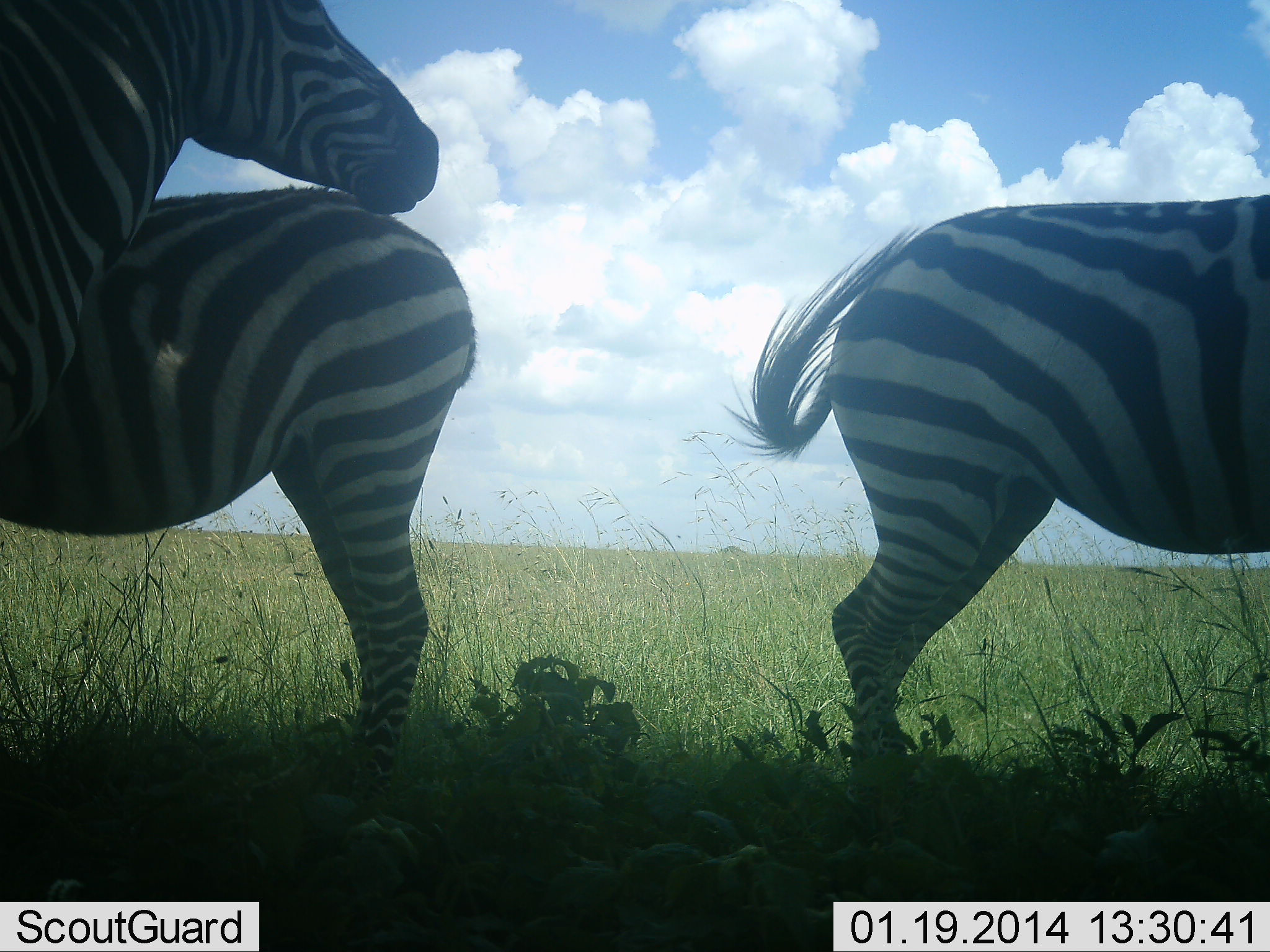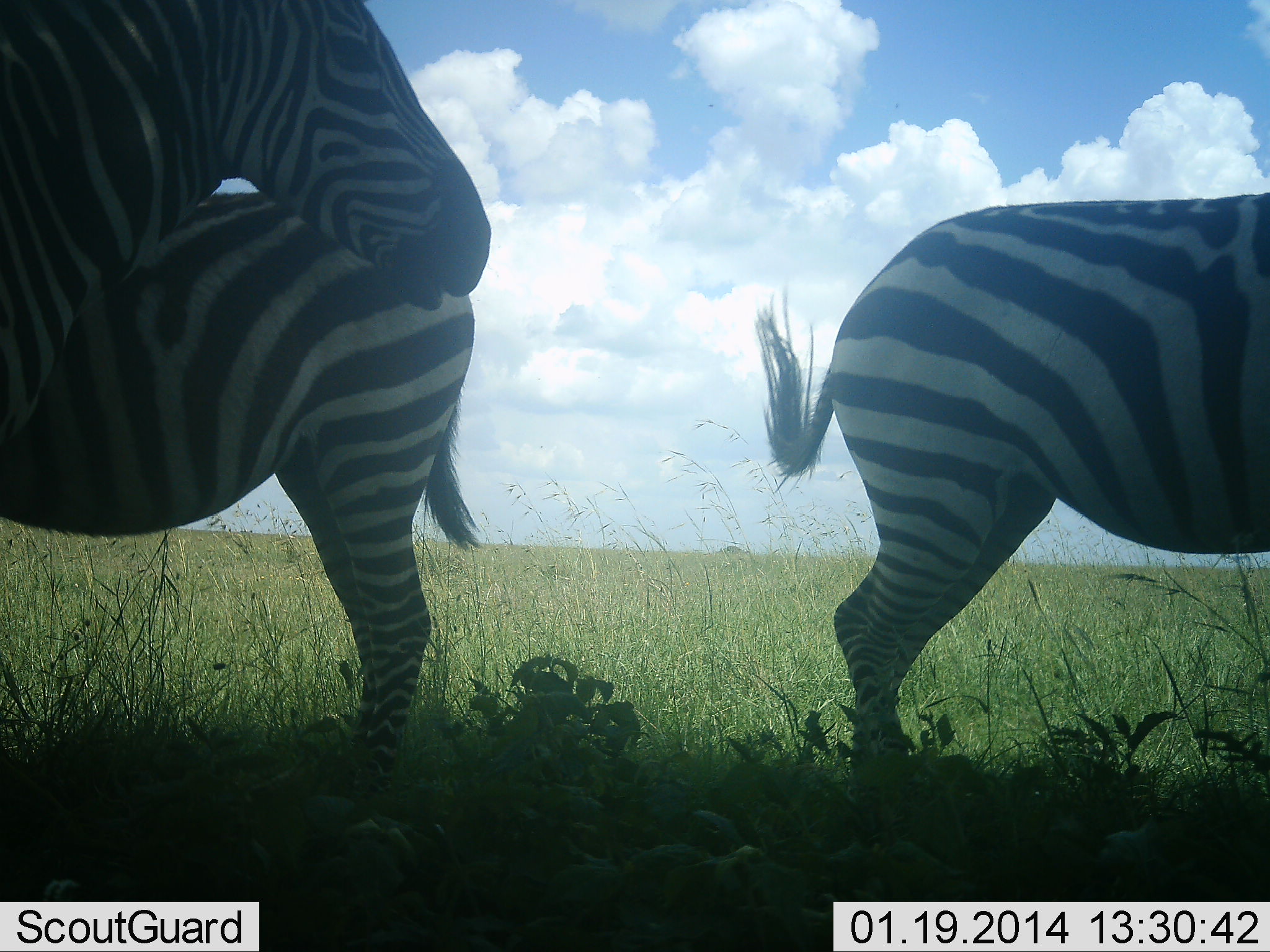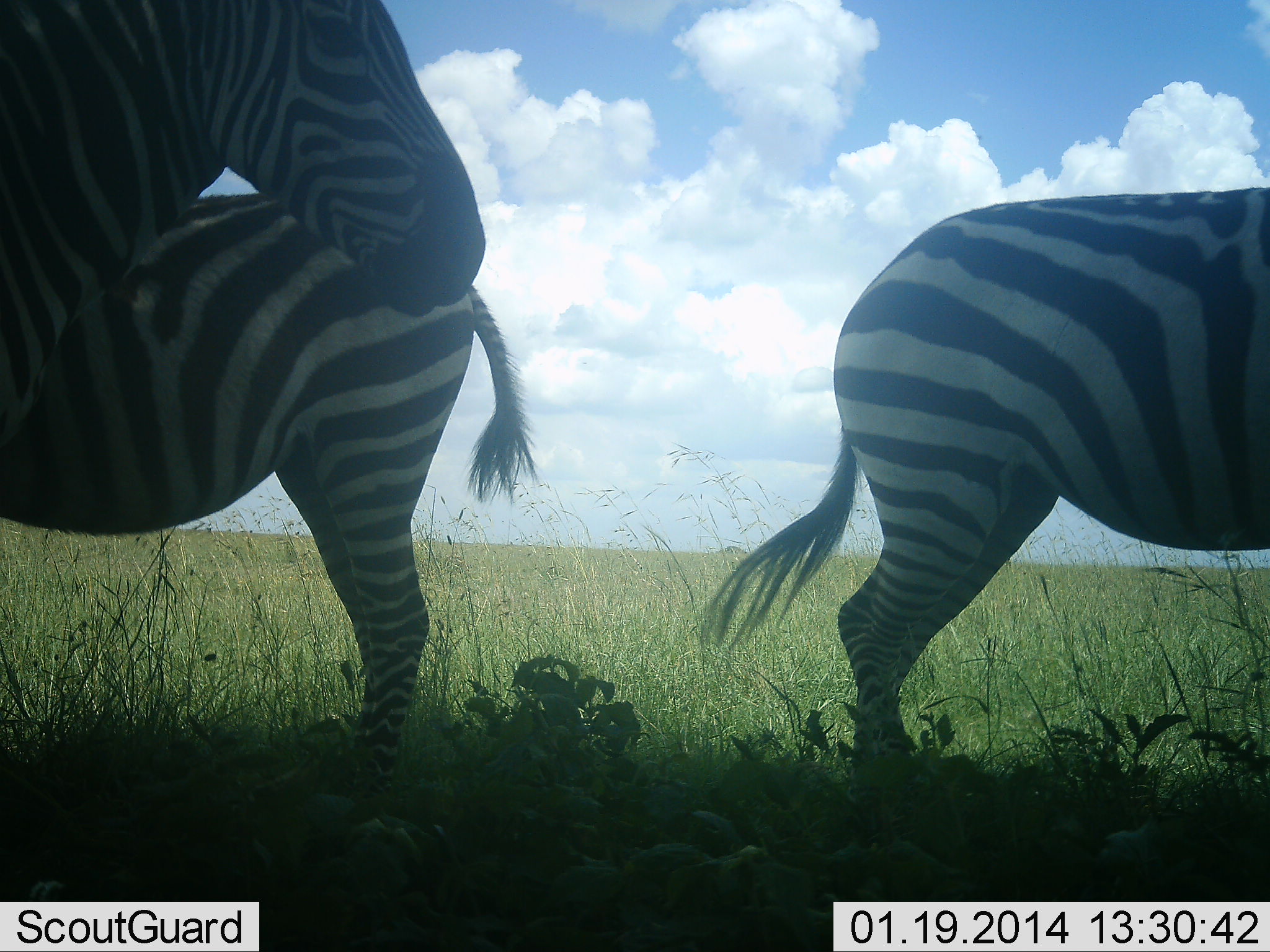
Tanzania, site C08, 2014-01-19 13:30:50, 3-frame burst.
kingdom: Animalia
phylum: Chordata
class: Mammalia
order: Perissodactyla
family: Equidae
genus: Equus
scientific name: Equus quagga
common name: plains zebra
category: zebra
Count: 3.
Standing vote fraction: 90%.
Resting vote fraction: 0%.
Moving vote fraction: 10%.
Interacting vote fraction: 0%.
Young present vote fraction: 0%.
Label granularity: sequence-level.